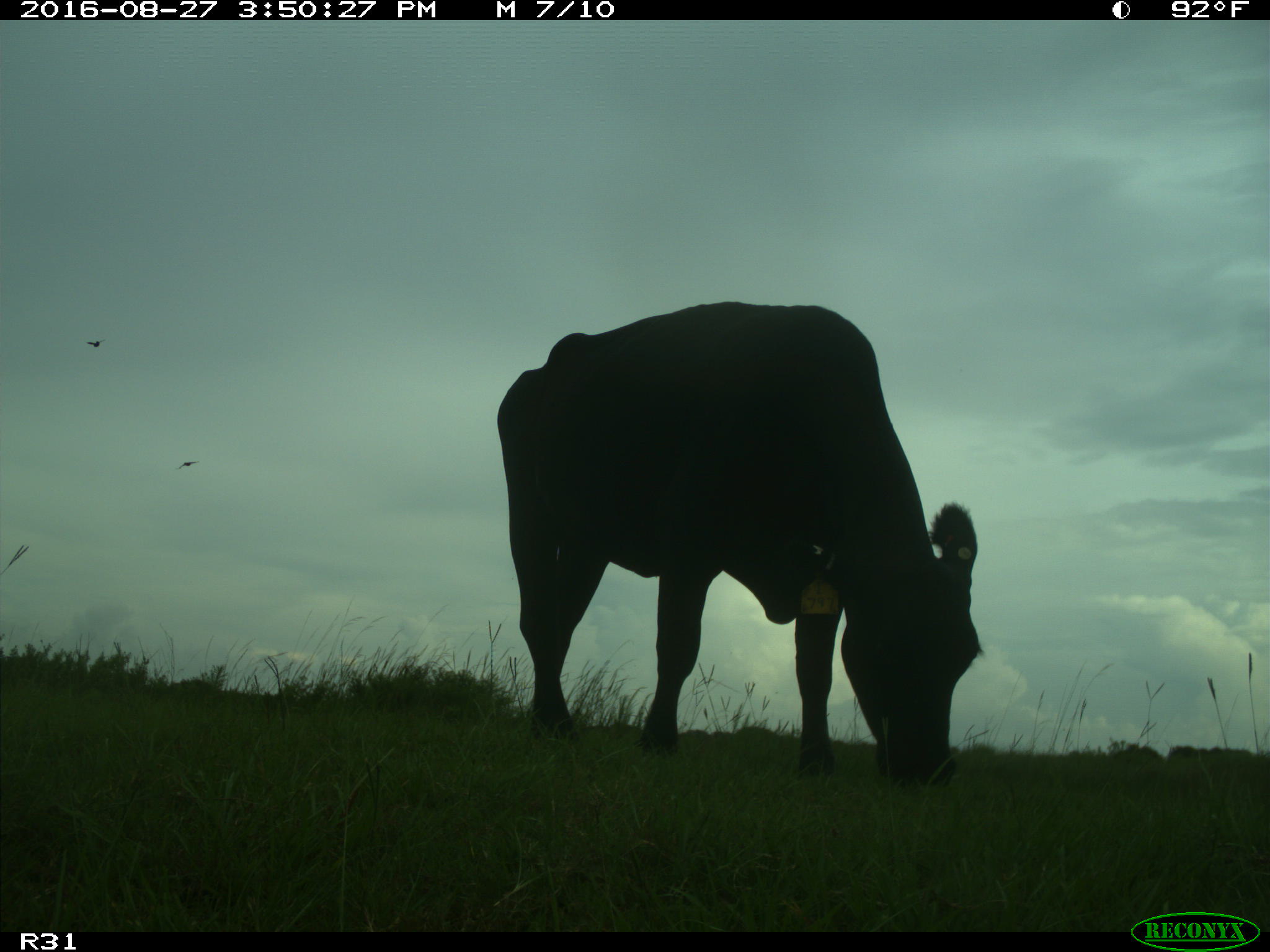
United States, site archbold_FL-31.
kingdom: Animalia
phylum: Chordata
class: Mammalia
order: Artiodactyla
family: Bovidae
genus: Bos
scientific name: Bos taurus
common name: domestic cow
Bos taurus (domestic cow).